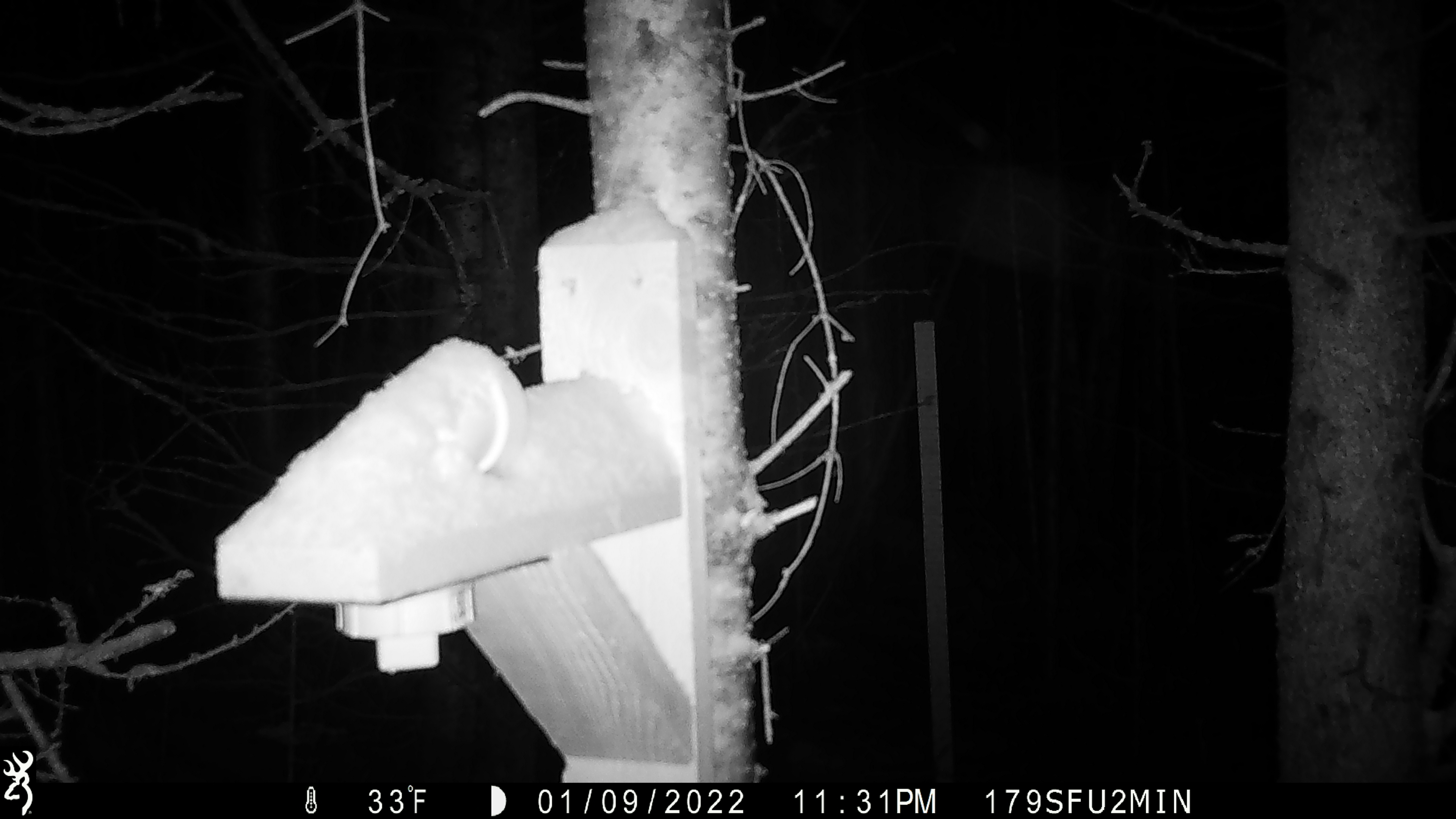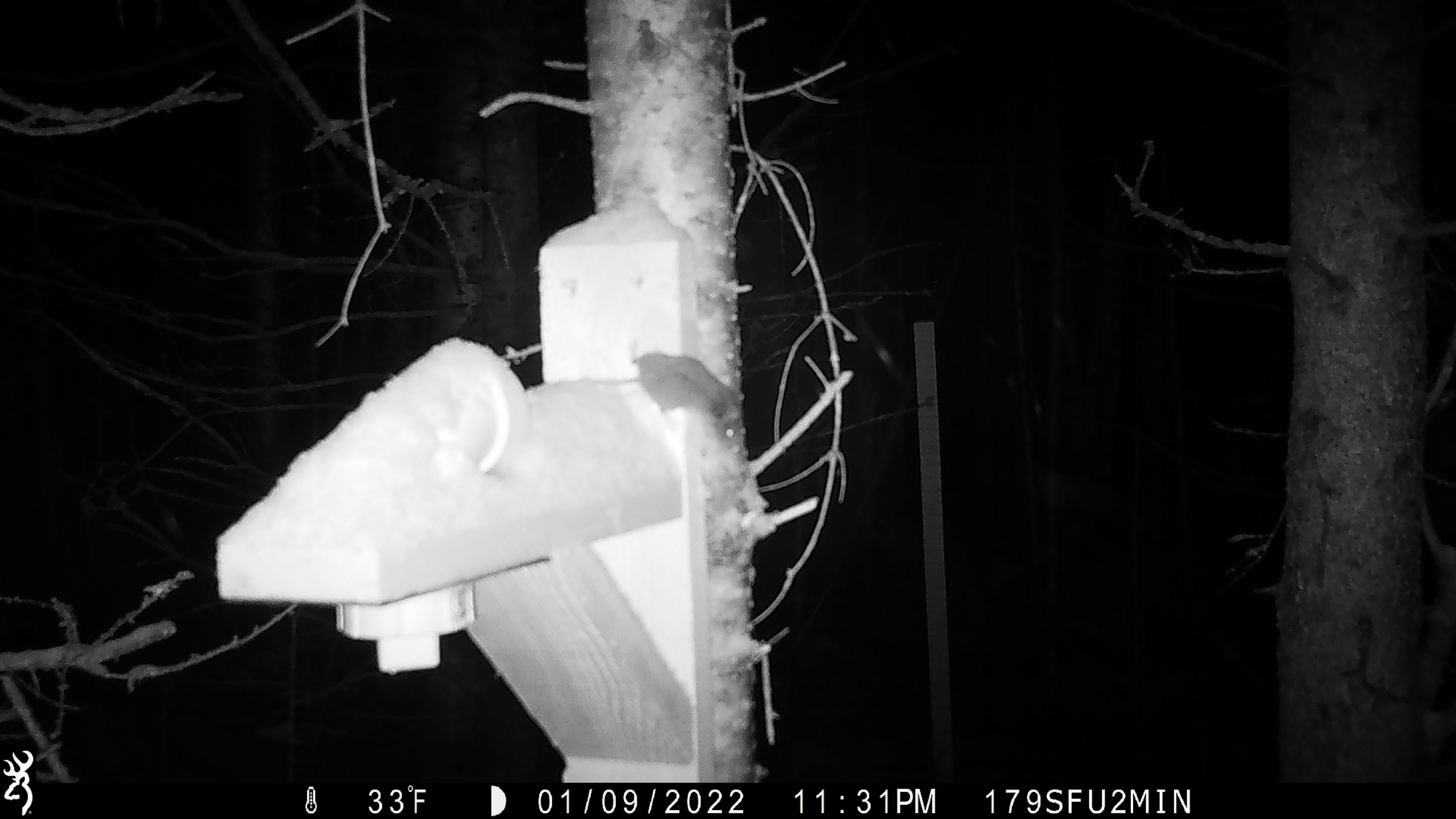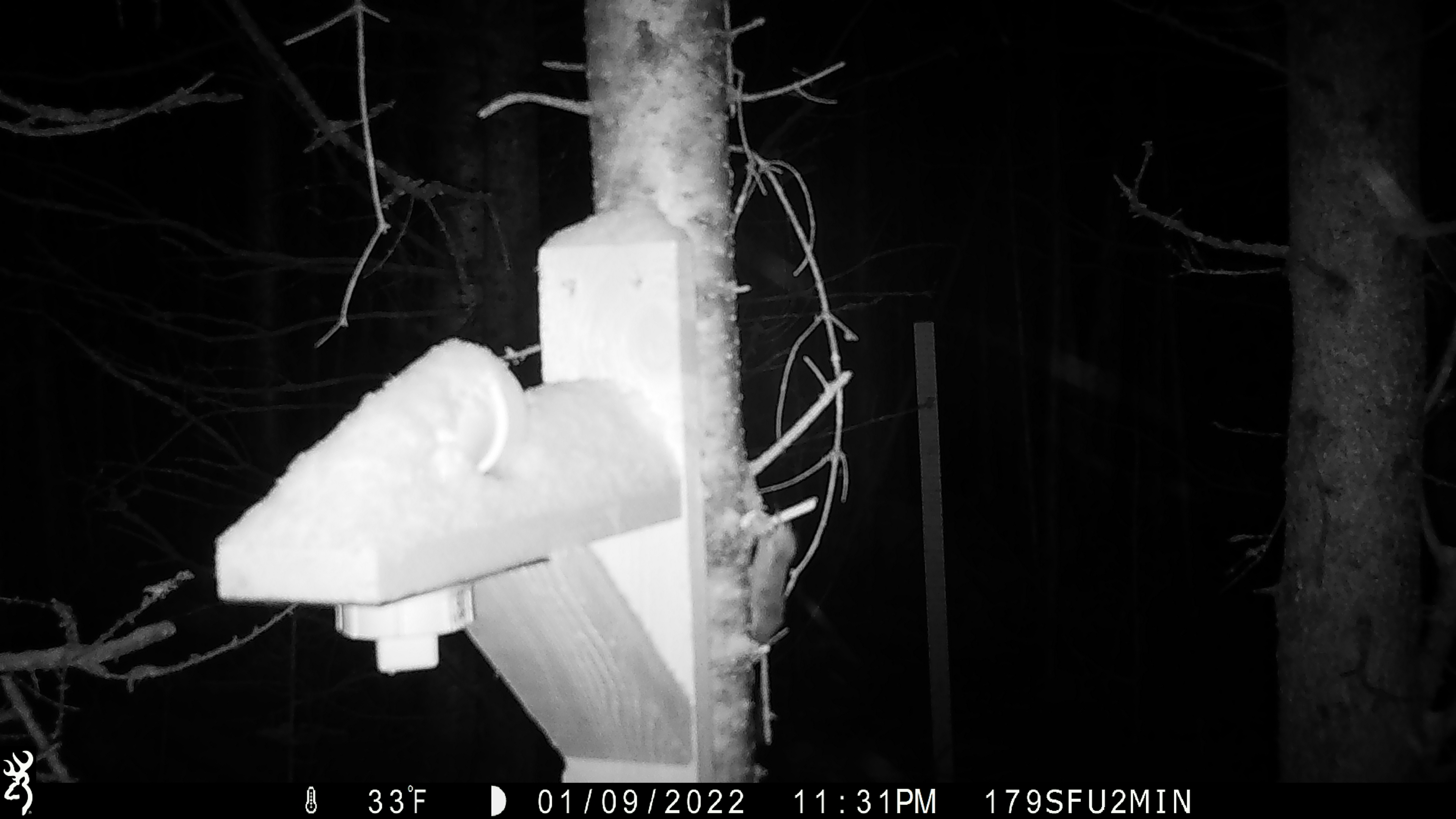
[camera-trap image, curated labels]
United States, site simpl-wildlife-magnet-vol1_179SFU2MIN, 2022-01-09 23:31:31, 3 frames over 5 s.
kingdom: Animalia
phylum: Chordata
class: Mammalia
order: Rodentia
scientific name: Rodentia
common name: mouse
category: mouse sp.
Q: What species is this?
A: Mouse sp. (mouse) (Rodentia).